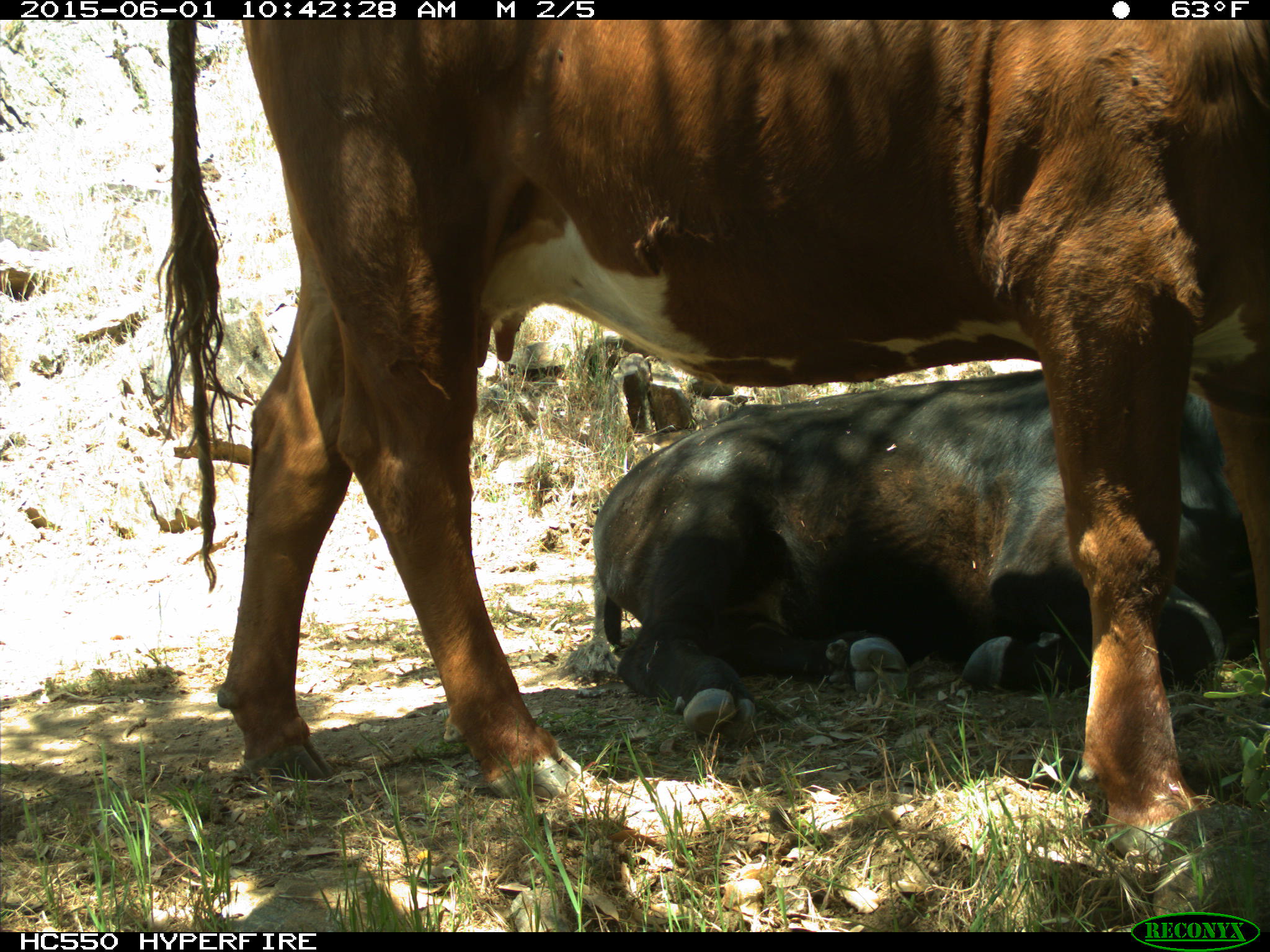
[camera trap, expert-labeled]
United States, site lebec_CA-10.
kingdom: Animalia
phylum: Chordata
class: Mammalia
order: Artiodactyla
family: Bovidae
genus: Bos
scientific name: Bos taurus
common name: domestic cow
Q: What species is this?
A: Bos taurus (domestic cow).